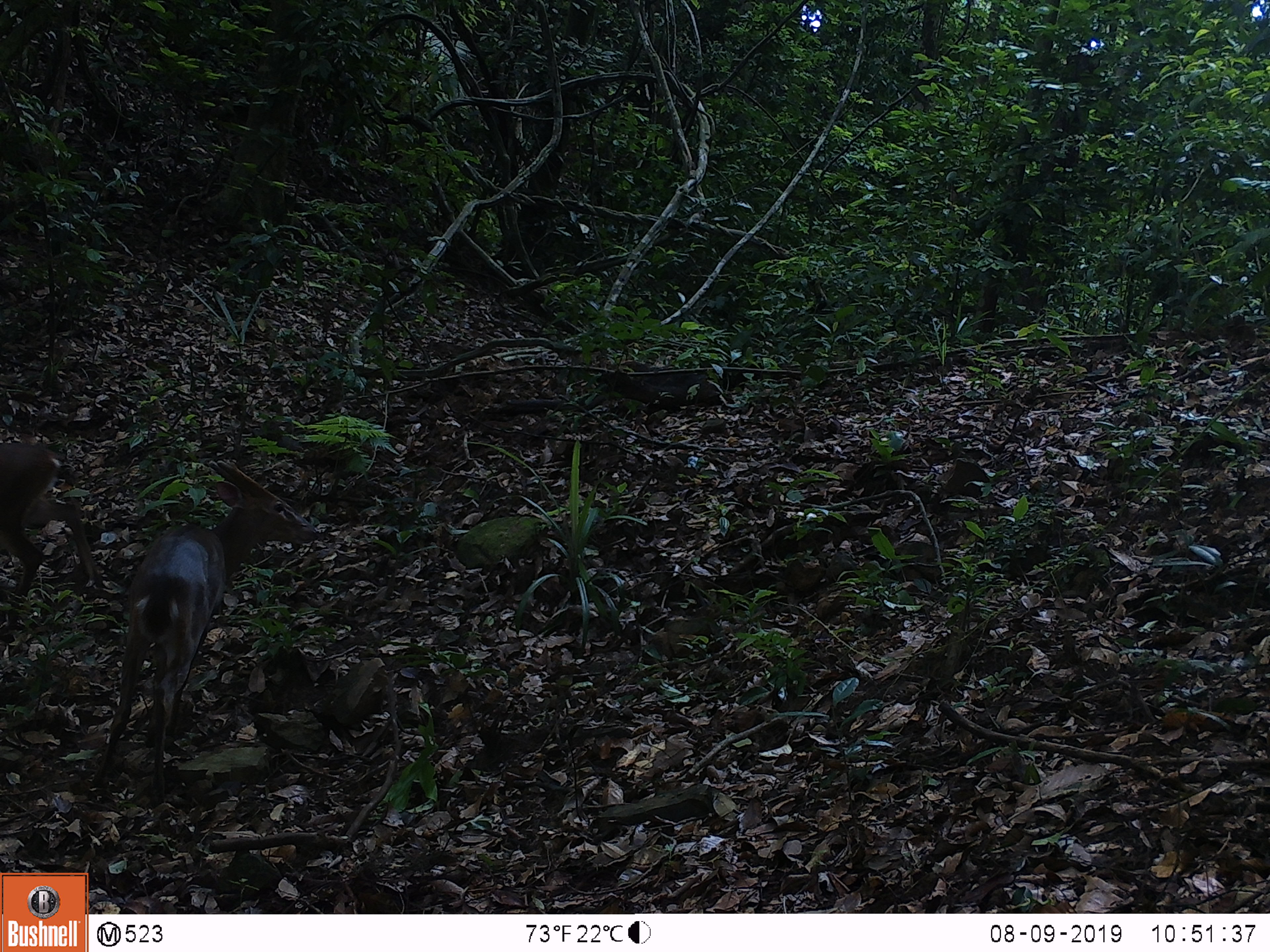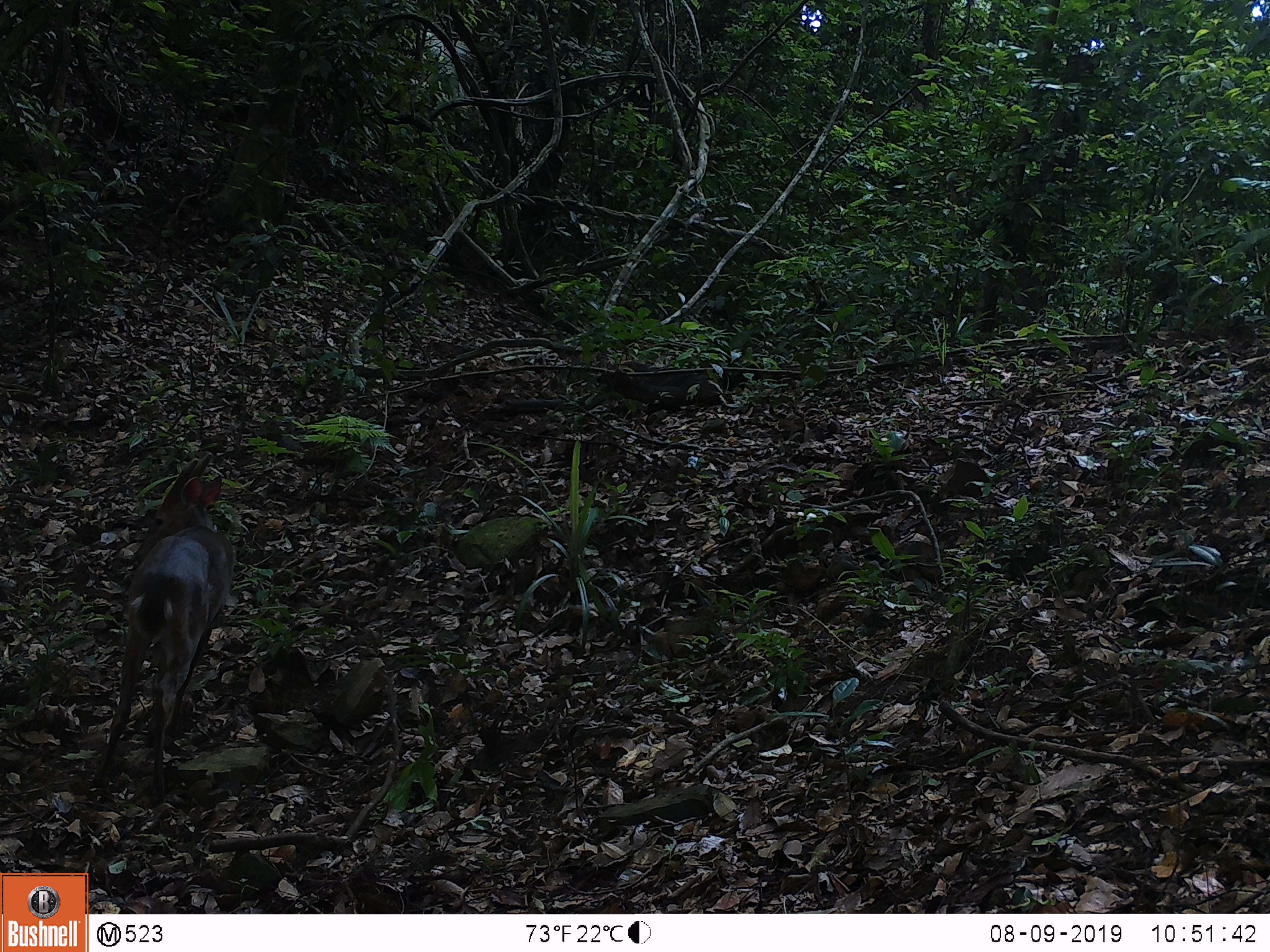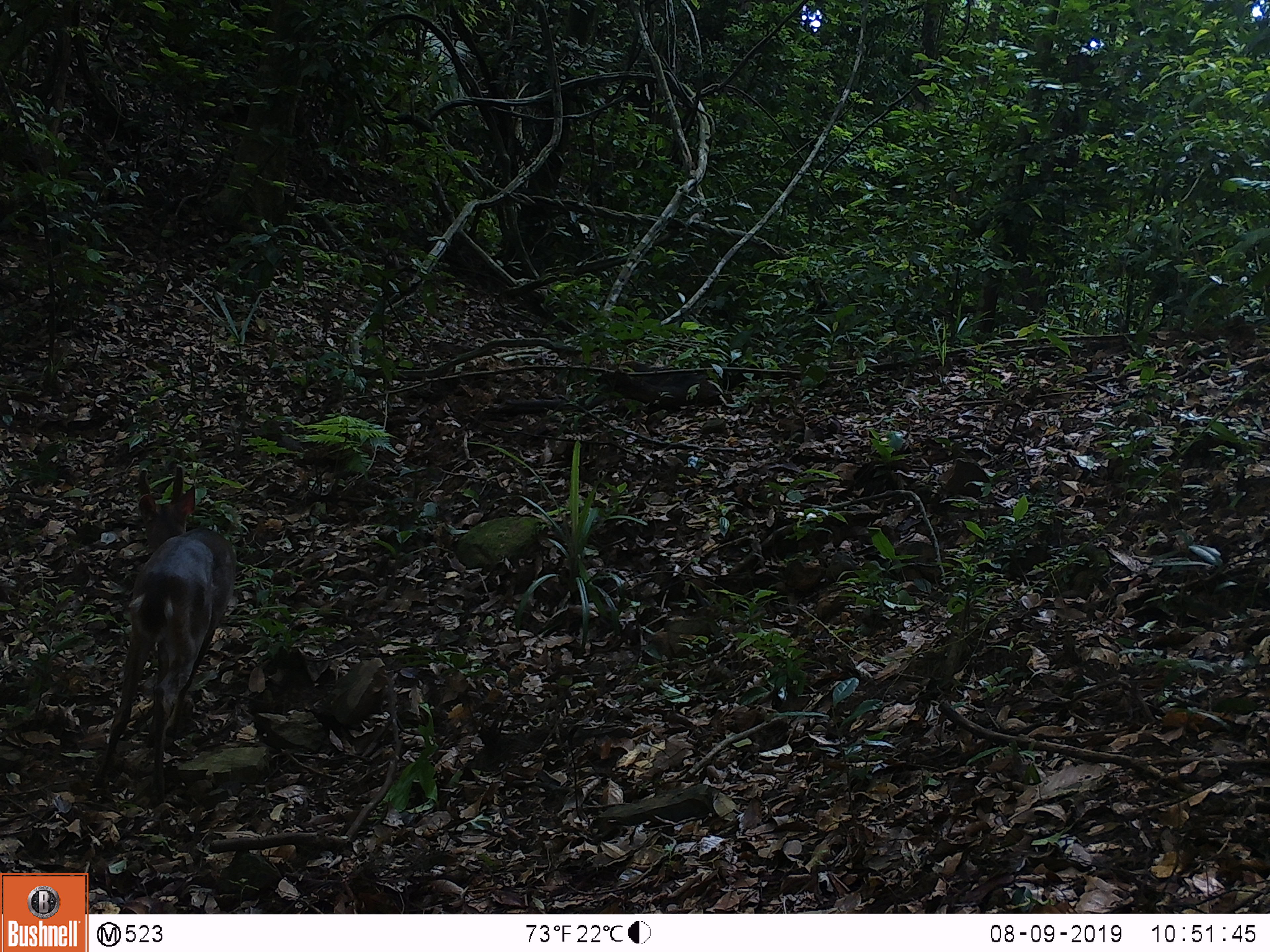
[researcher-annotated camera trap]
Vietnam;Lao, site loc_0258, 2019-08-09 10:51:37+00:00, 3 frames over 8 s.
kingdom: Animalia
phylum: Chordata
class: Mammalia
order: Artiodactyla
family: Cervidae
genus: Muntiacus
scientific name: Muntiacus vuquangensis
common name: large-antlered muntjac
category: large antlered muntjac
Large antlered muntjac (large-antlered muntjac) (Muntiacus vuquangensis). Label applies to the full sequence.